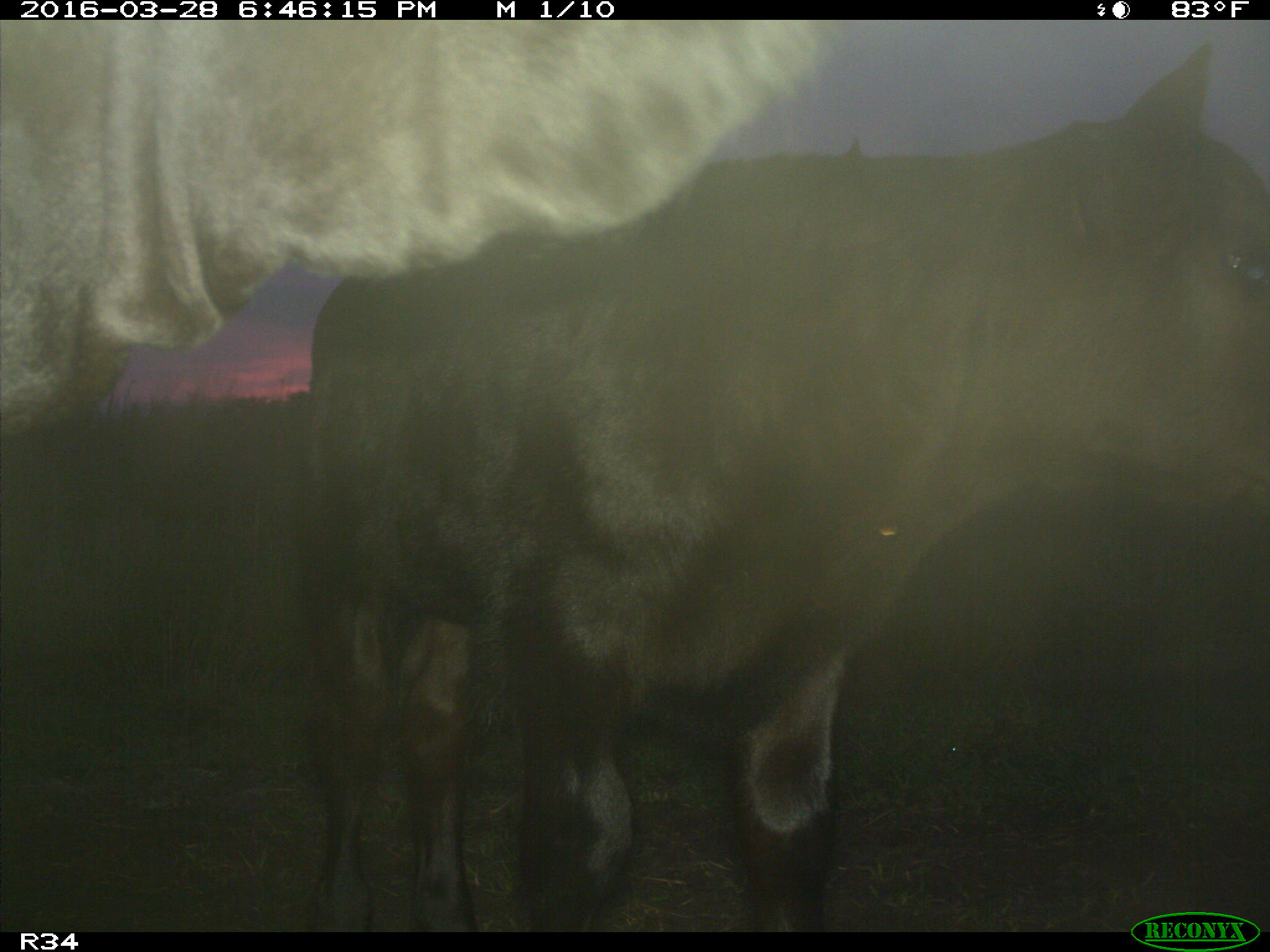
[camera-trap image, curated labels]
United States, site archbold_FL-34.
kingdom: Animalia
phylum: Chordata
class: Mammalia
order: Artiodactyla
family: Bovidae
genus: Bos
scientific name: Bos taurus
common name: domestic cow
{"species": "Bos taurus (domestic cow)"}